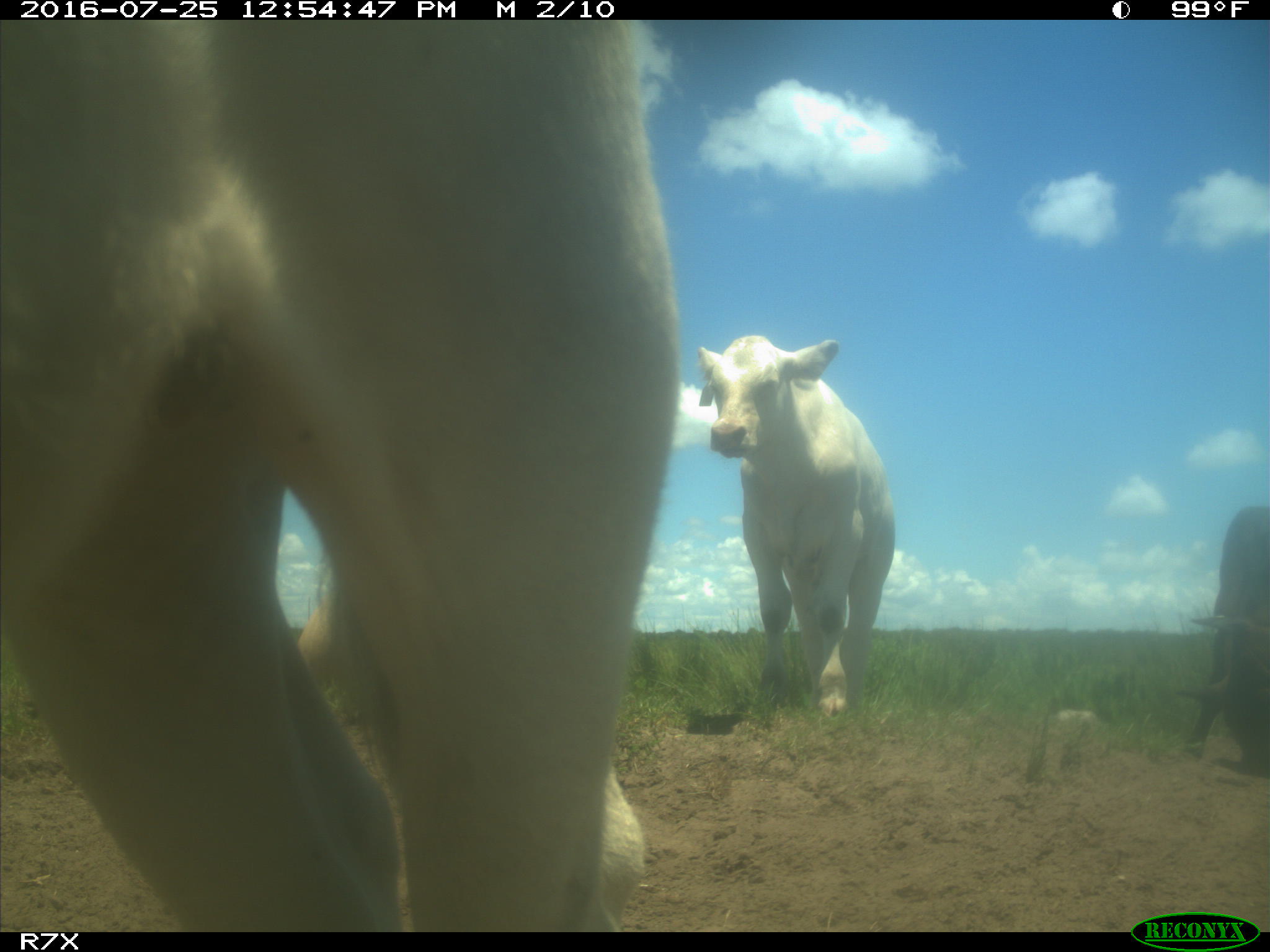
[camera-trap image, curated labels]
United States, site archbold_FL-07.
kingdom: Animalia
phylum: Chordata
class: Mammalia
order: Artiodactyla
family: Bovidae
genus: Bos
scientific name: Bos taurus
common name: domestic cow